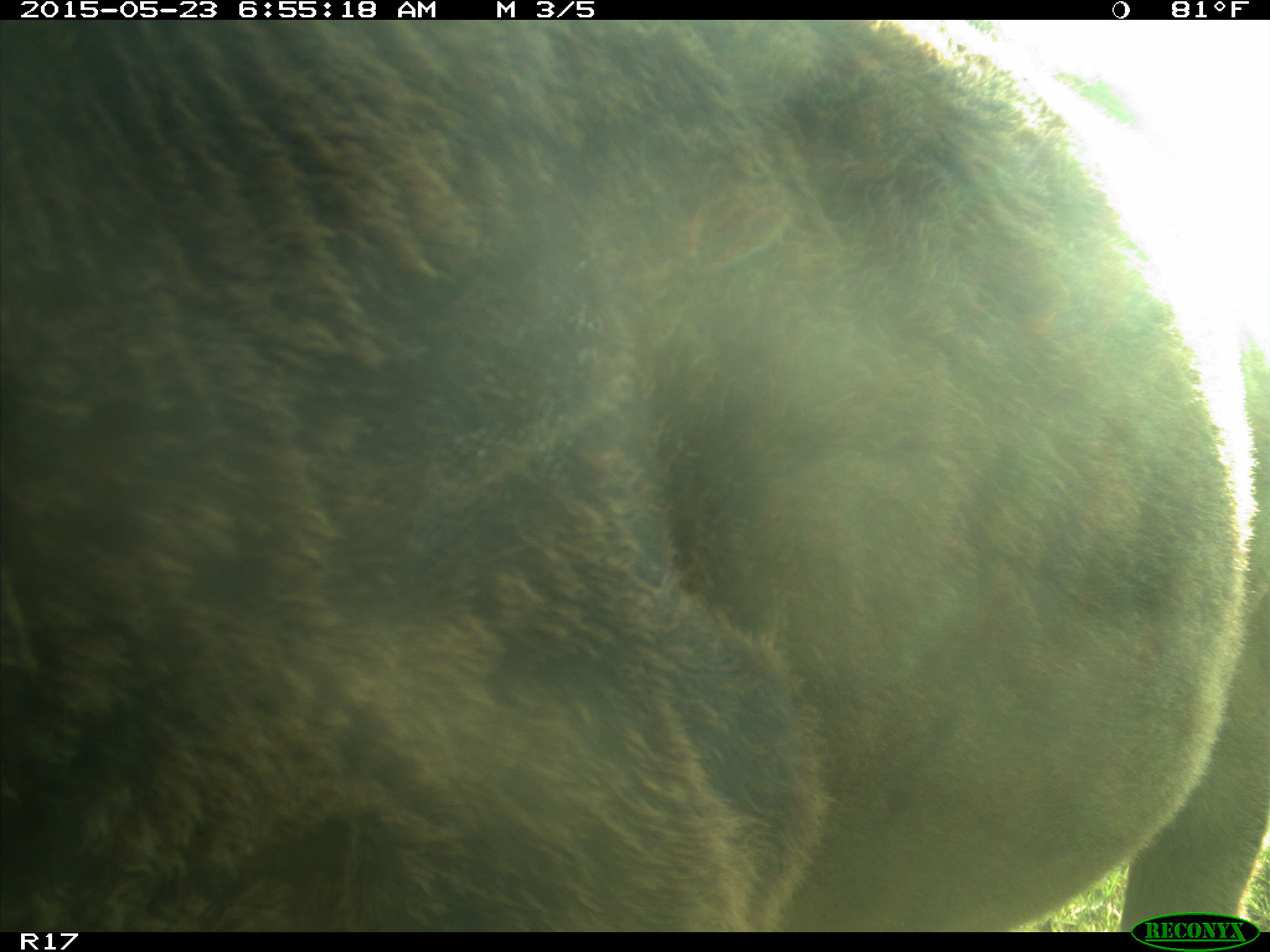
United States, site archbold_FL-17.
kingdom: Animalia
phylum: Chordata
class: Mammalia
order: Artiodactyla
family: Bovidae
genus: Bos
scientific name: Bos taurus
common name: domestic cow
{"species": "Bos taurus (domestic cow)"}